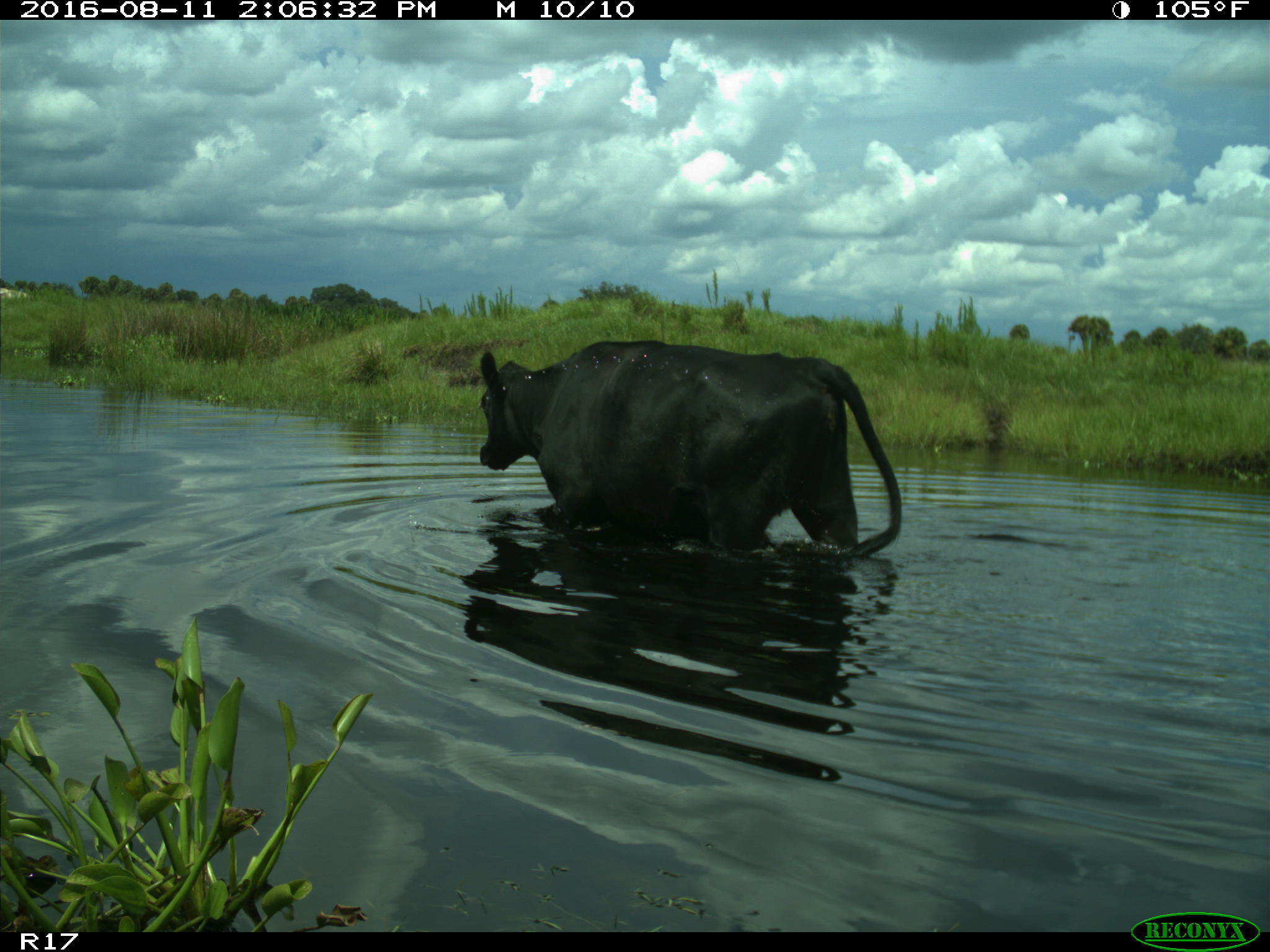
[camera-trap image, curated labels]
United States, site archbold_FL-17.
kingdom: Animalia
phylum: Chordata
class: Mammalia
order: Artiodactyla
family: Bovidae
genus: Bos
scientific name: Bos taurus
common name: domestic cow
Bos taurus (domestic cow).